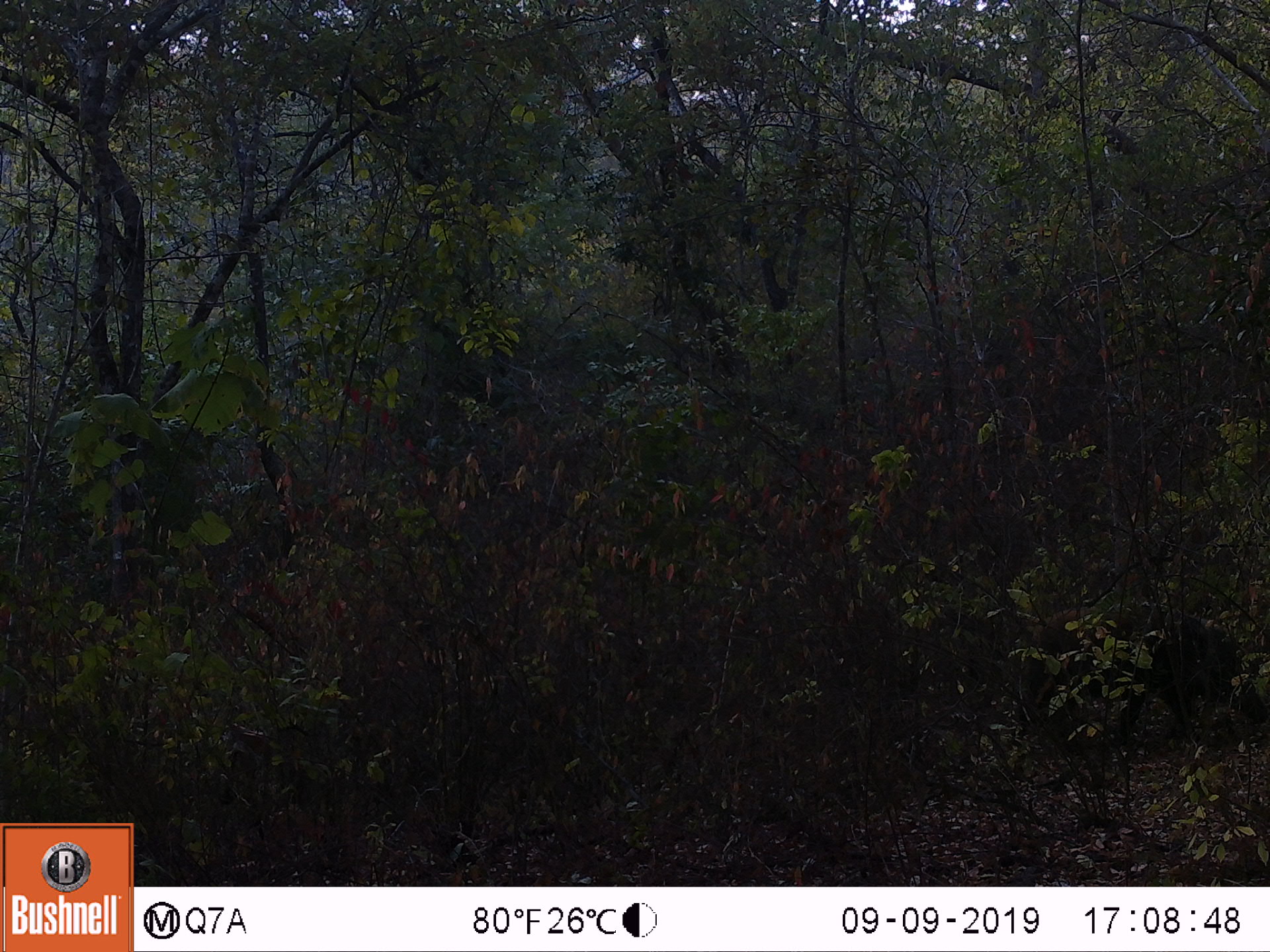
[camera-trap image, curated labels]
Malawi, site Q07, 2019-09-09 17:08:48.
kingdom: Animalia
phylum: Chordata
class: Mammalia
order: Artiodactyla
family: Suidae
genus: Potamochoerus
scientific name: Potamochoerus larvatus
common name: bushpig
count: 1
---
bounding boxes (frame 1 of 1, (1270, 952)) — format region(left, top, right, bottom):
bushpig: region(1017, 598, 1245, 737)